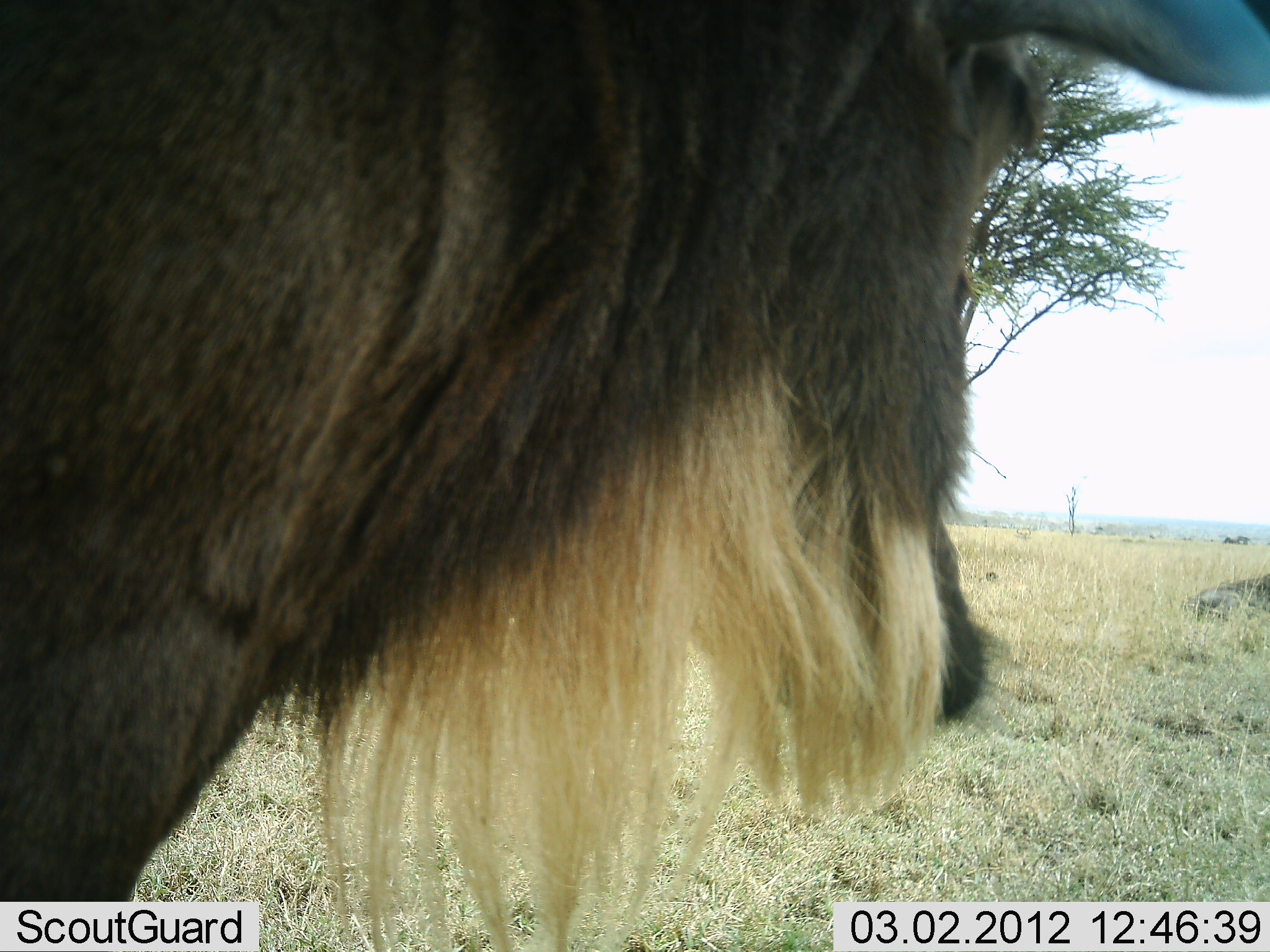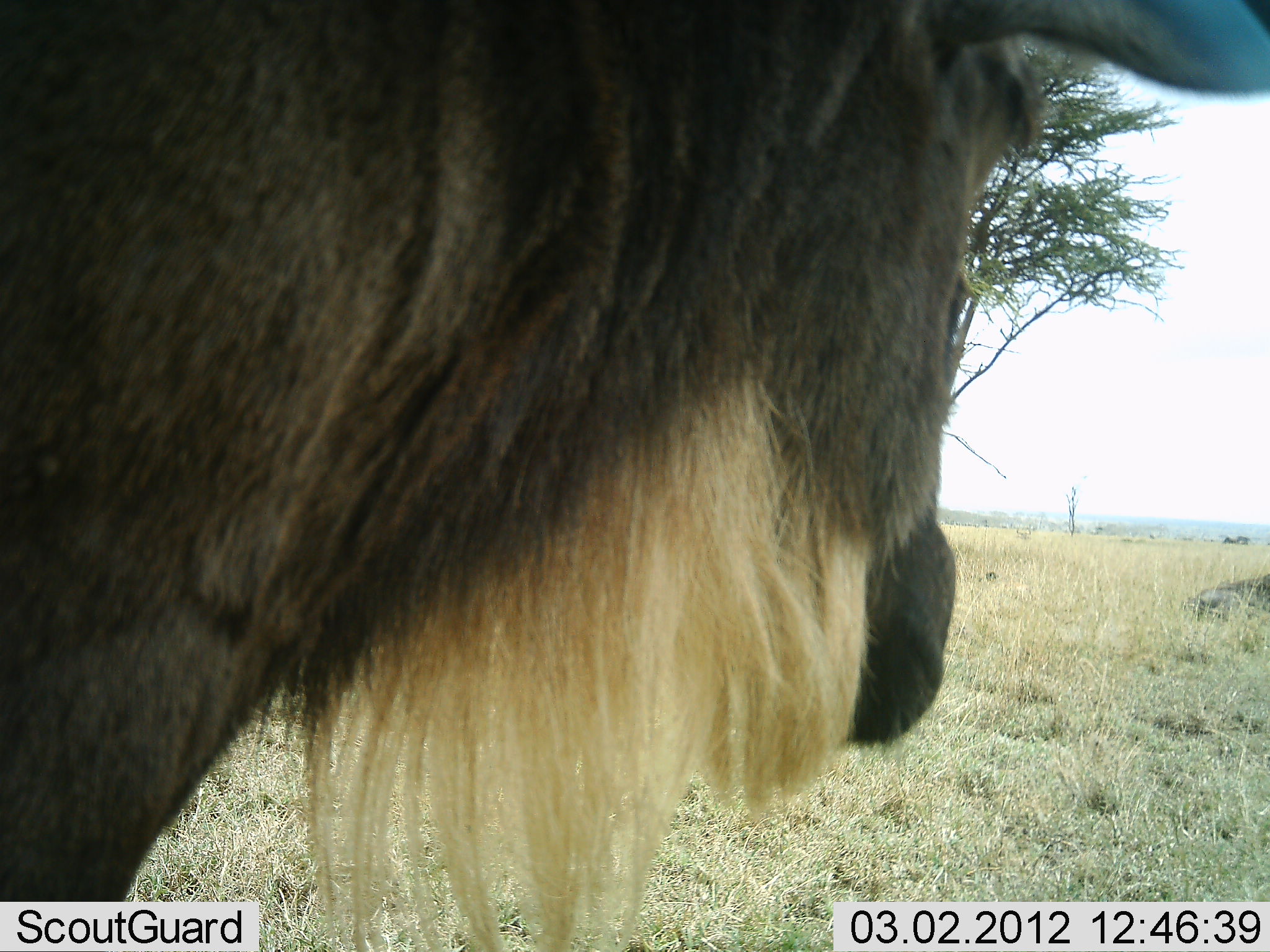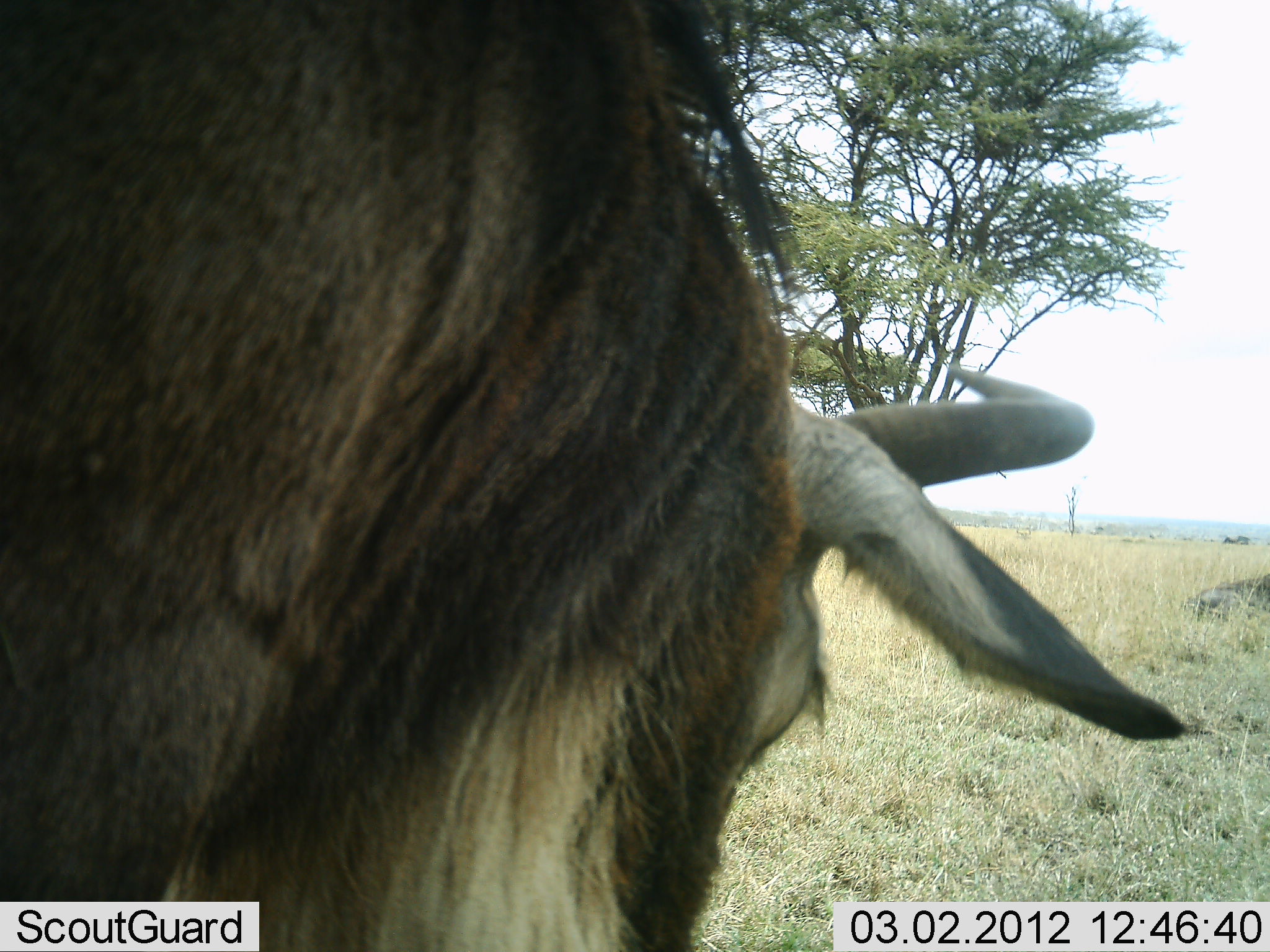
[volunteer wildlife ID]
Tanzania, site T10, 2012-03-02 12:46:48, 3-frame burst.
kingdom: Animalia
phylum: Chordata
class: Mammalia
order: Artiodactyla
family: Bovidae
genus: Connochaetes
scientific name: Connochaetes taurinus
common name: blue wildebeest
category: wildebeest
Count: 1.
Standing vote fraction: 75%.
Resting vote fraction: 42%.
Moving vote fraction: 0%.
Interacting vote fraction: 0%.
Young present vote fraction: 0%.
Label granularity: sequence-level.